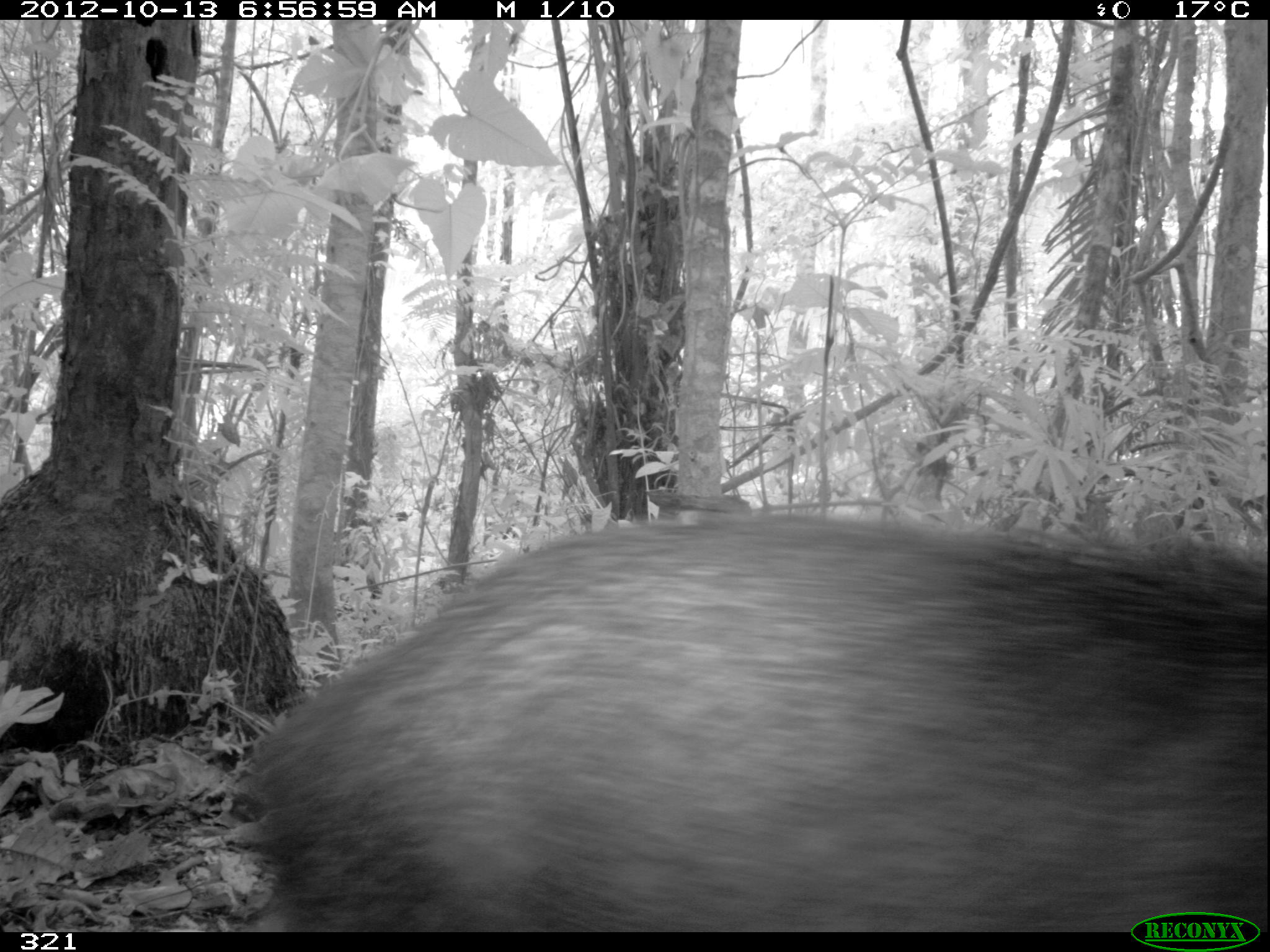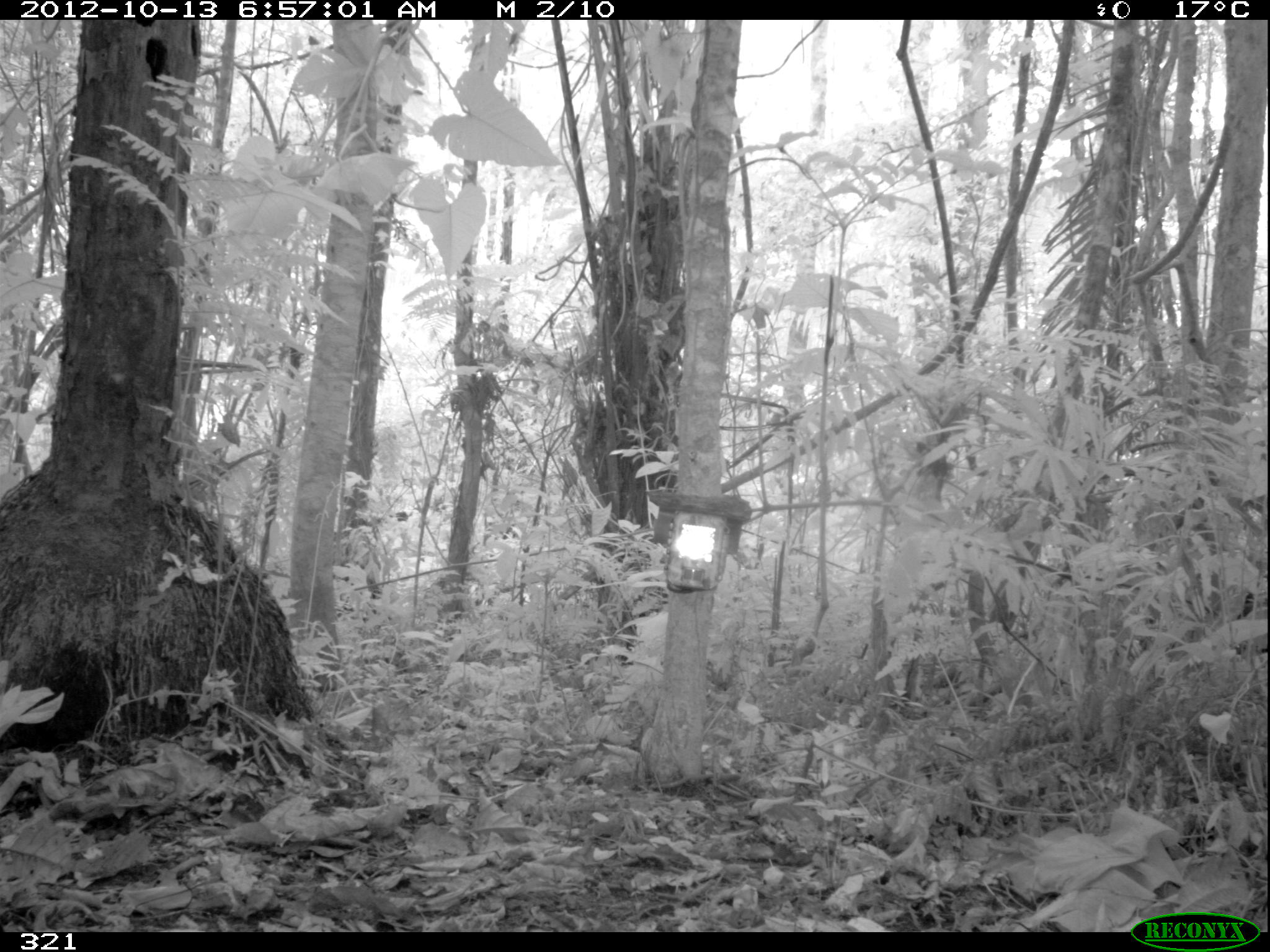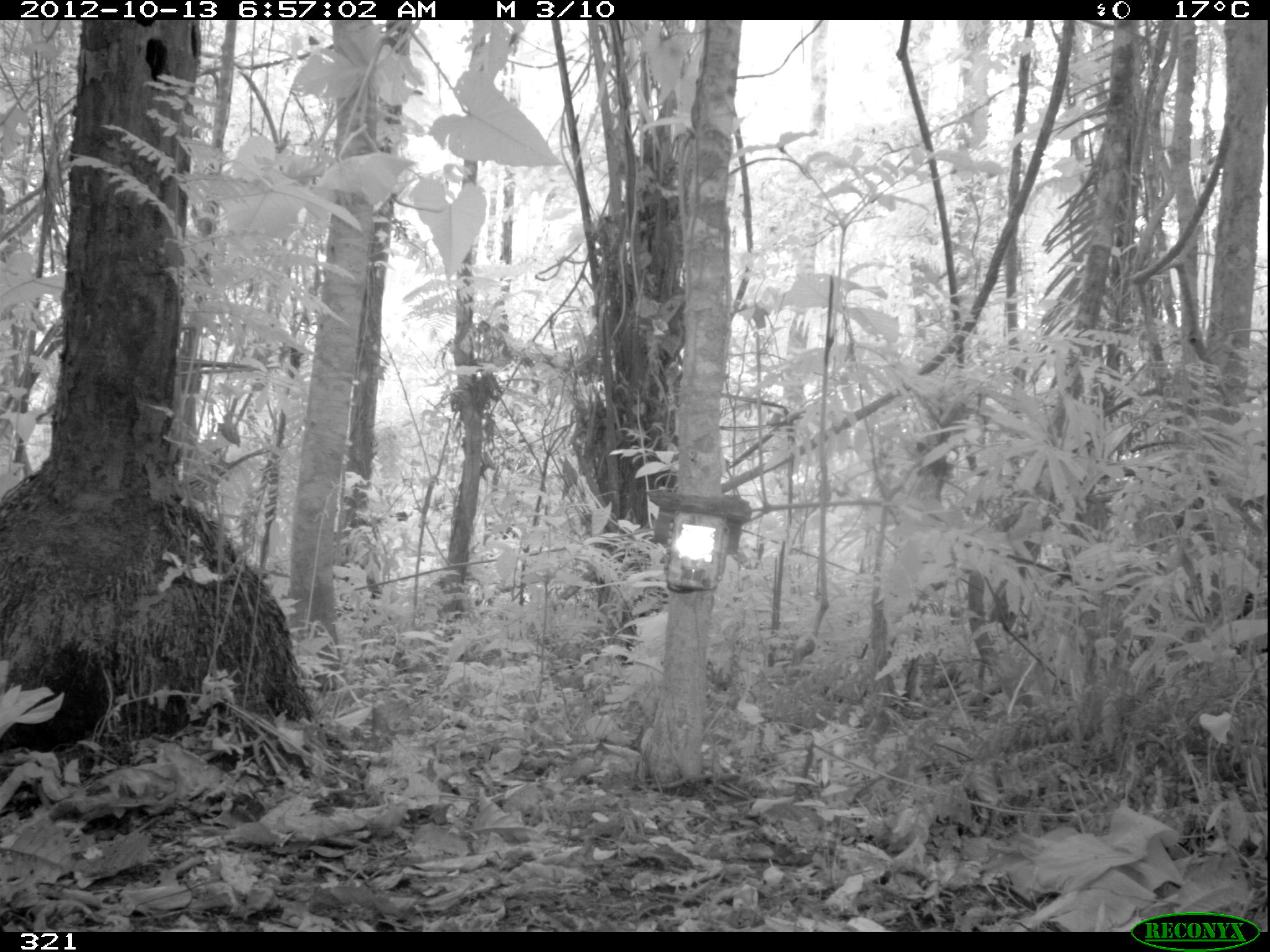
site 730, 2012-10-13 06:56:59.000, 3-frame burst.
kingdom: Animalia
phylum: Chordata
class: Mammalia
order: Artiodactyla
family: Tayassuidae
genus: Tayassu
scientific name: Tayassu pecari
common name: white-lipped peccary